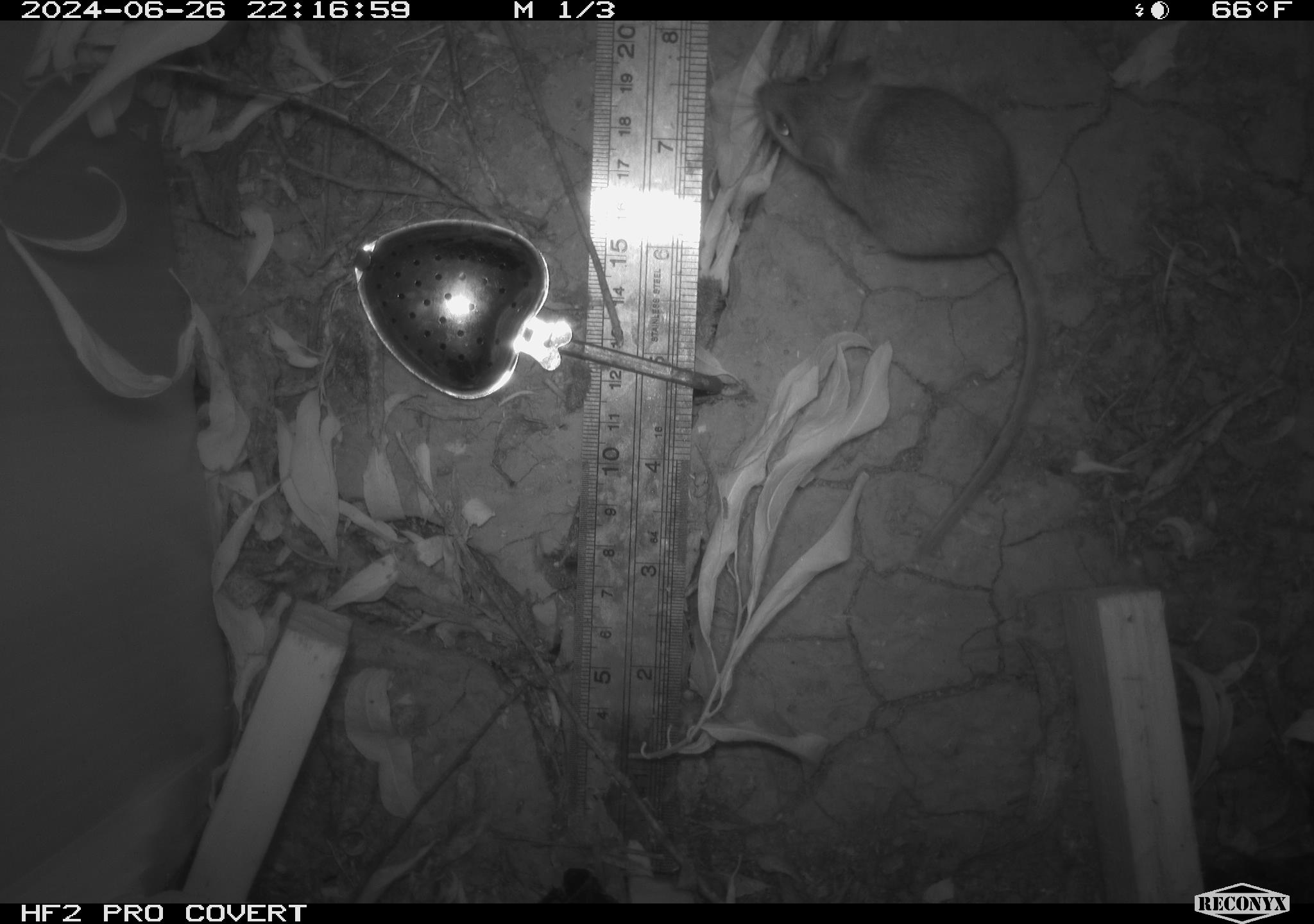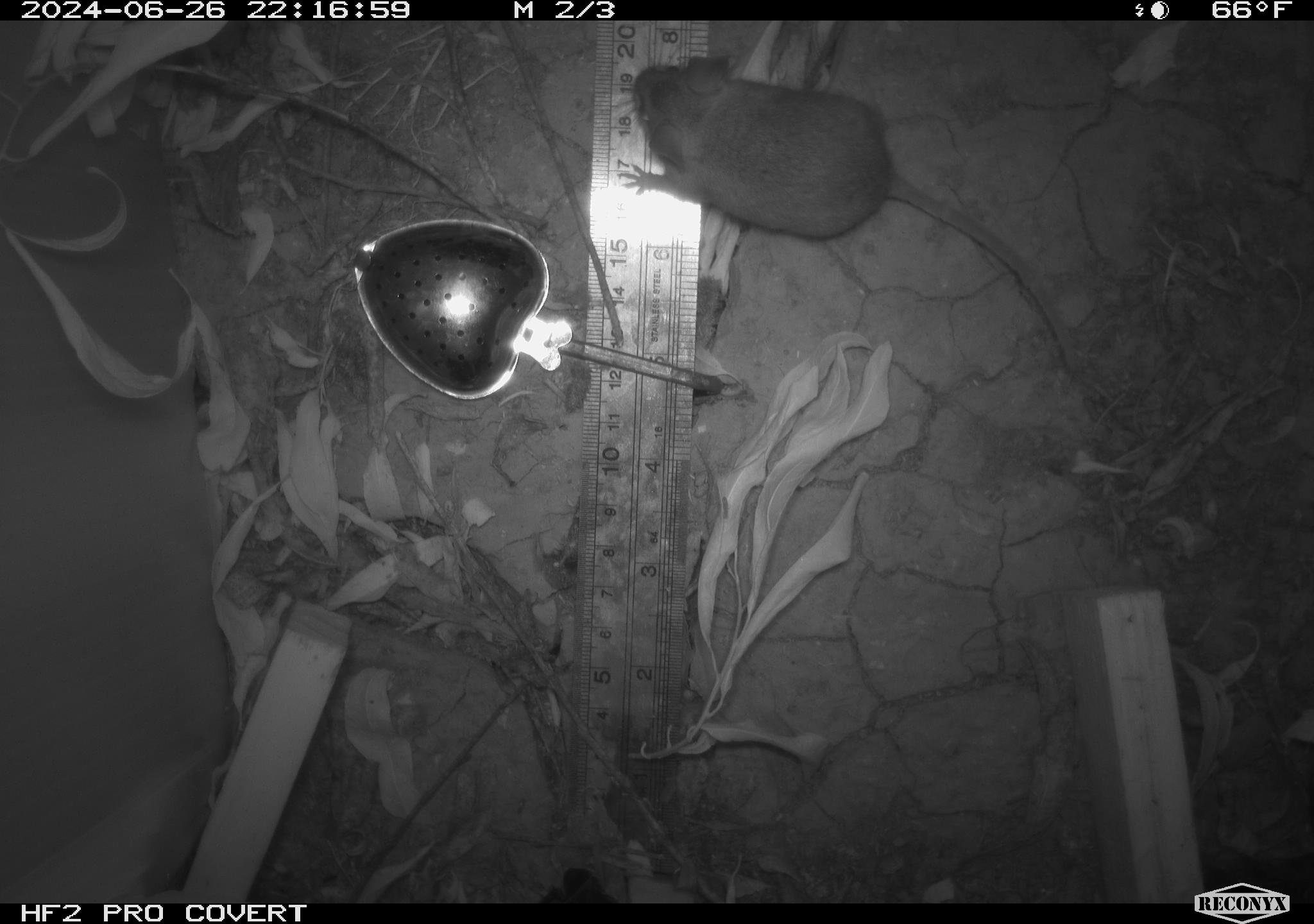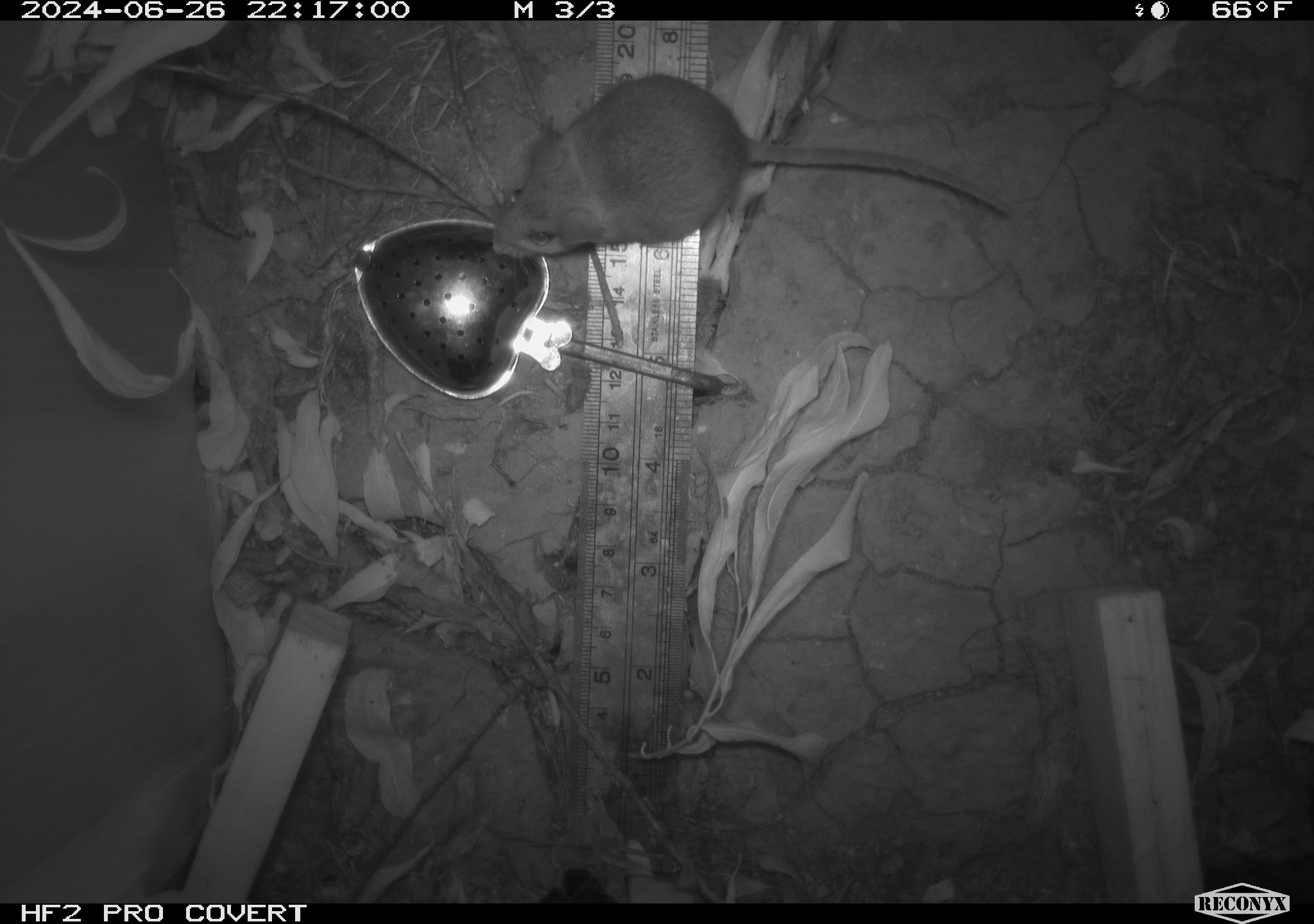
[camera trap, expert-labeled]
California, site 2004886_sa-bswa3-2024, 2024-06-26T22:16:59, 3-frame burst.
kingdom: Animalia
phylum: Chordata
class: Mammalia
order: Rodentia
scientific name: Rodentia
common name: mouse species